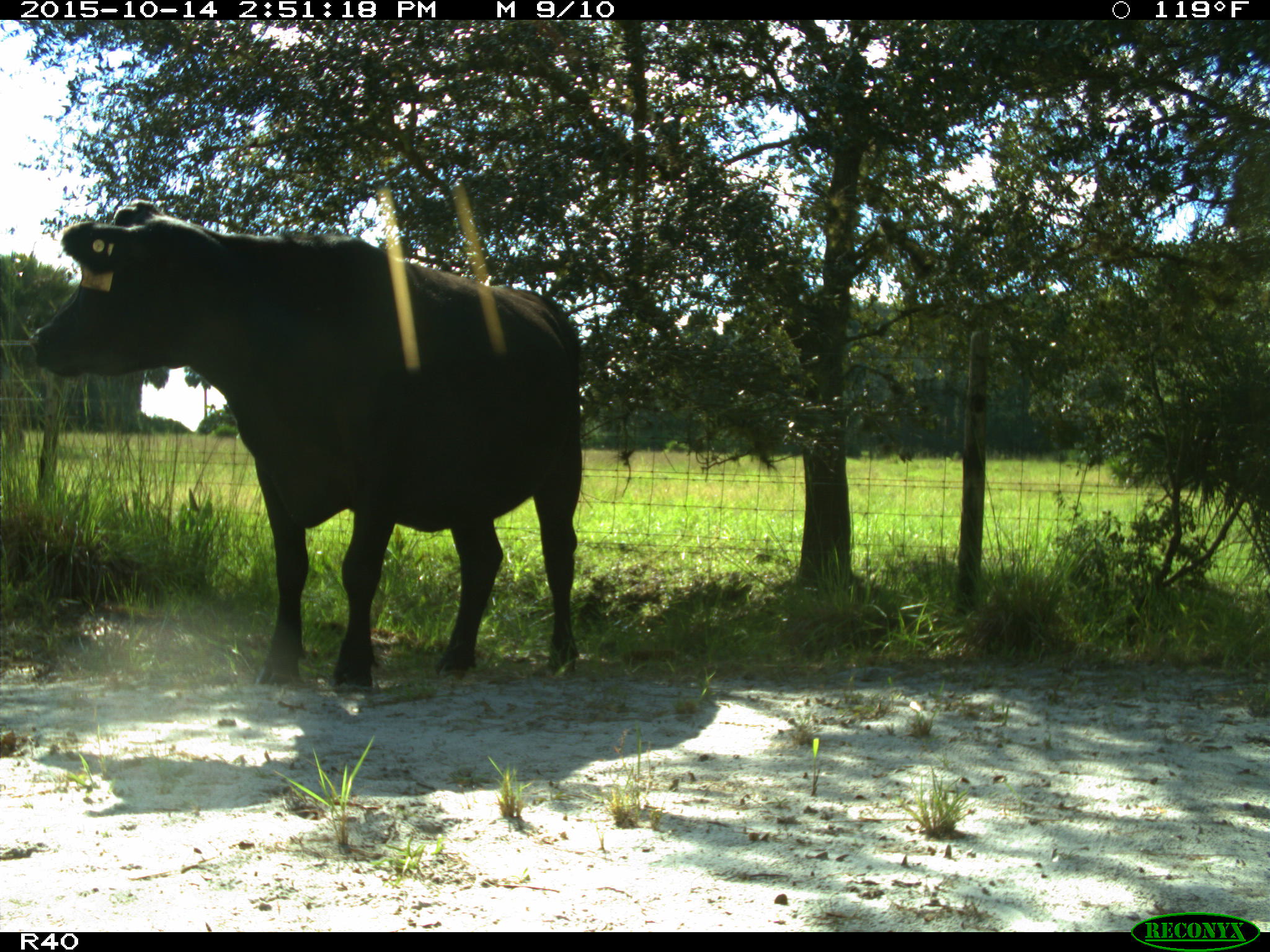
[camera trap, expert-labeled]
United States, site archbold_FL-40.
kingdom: Animalia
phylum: Chordata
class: Mammalia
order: Artiodactyla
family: Bovidae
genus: Bos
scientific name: Bos taurus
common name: domestic cow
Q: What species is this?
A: Bos taurus (domestic cow).